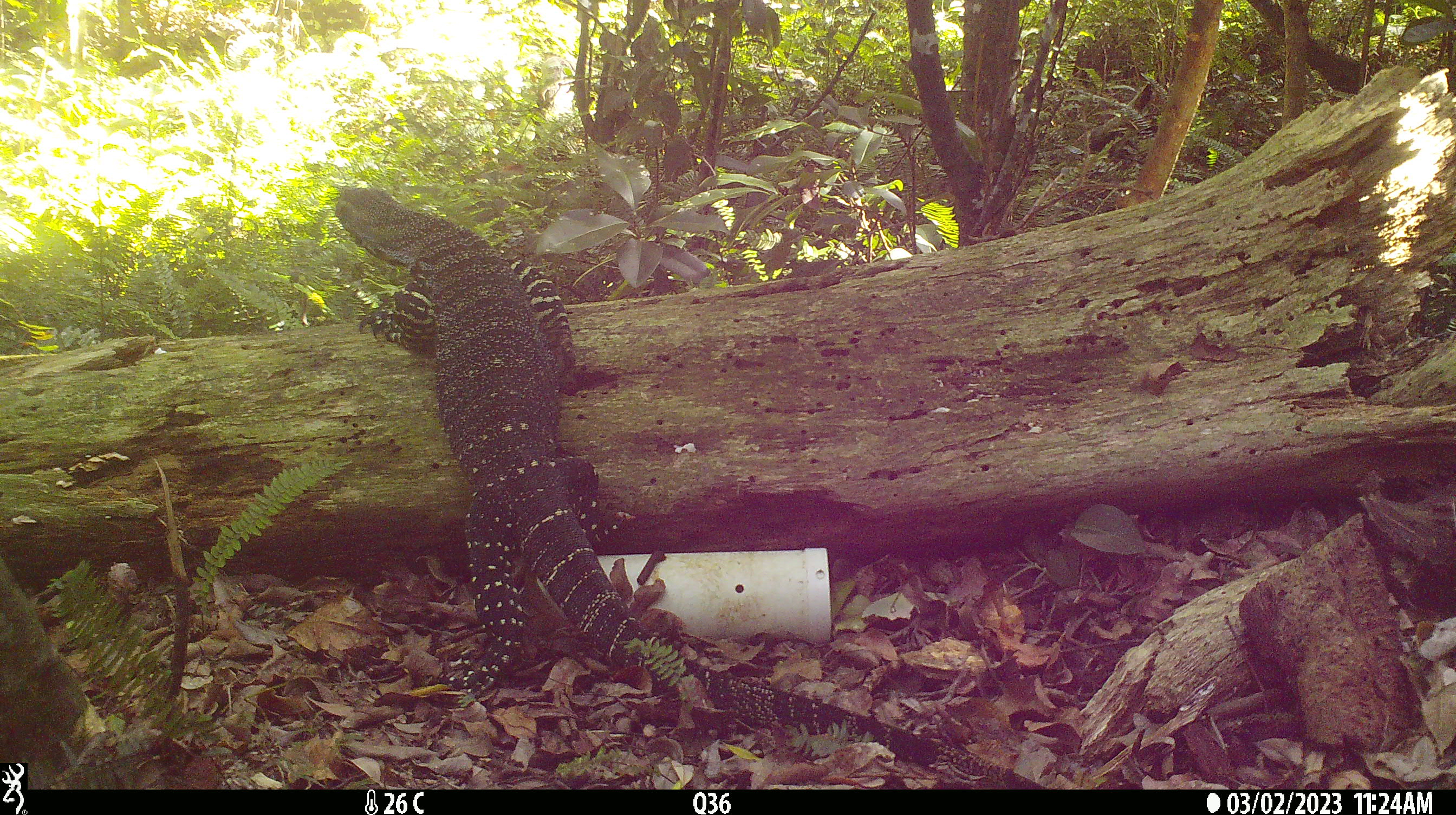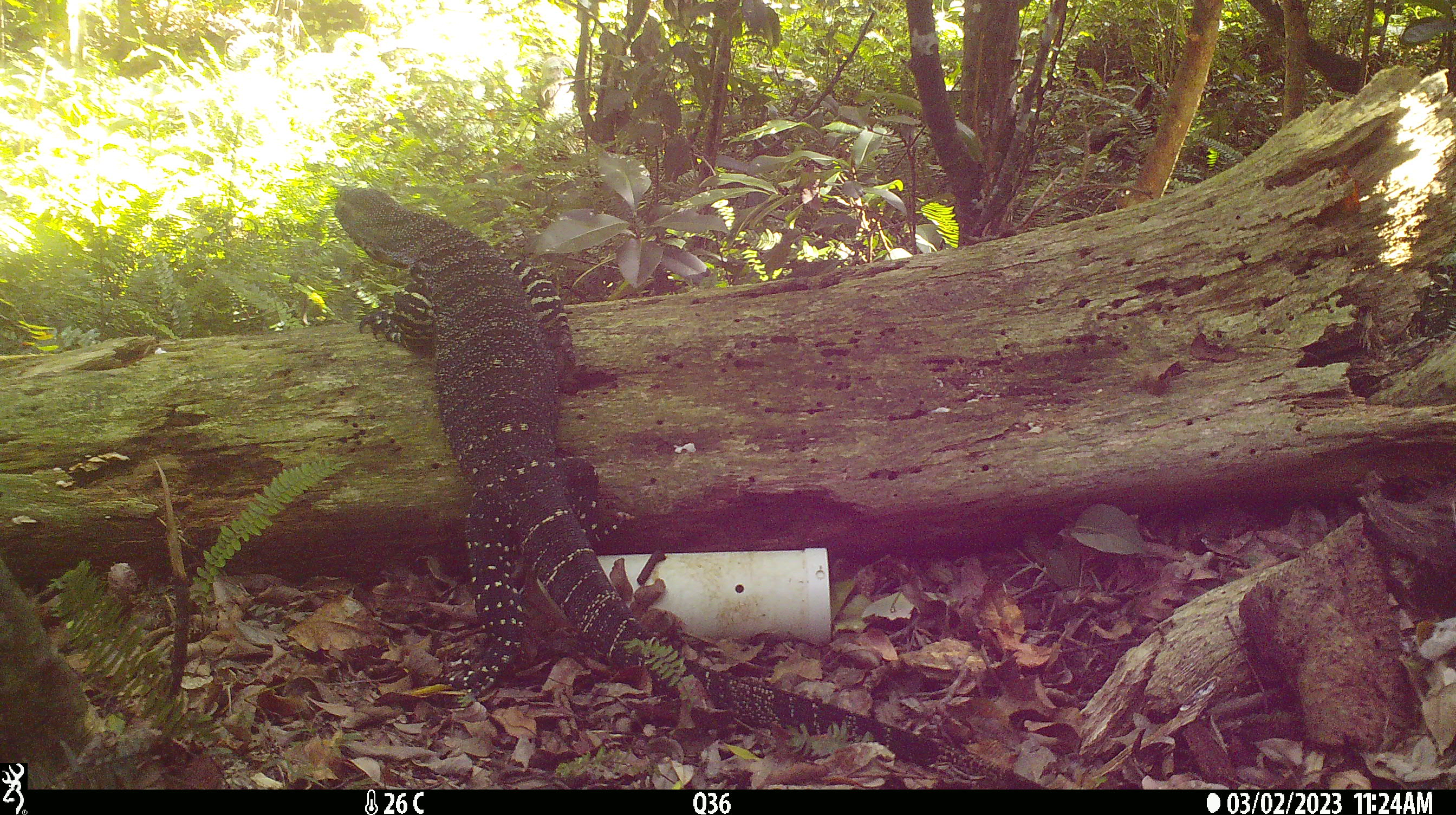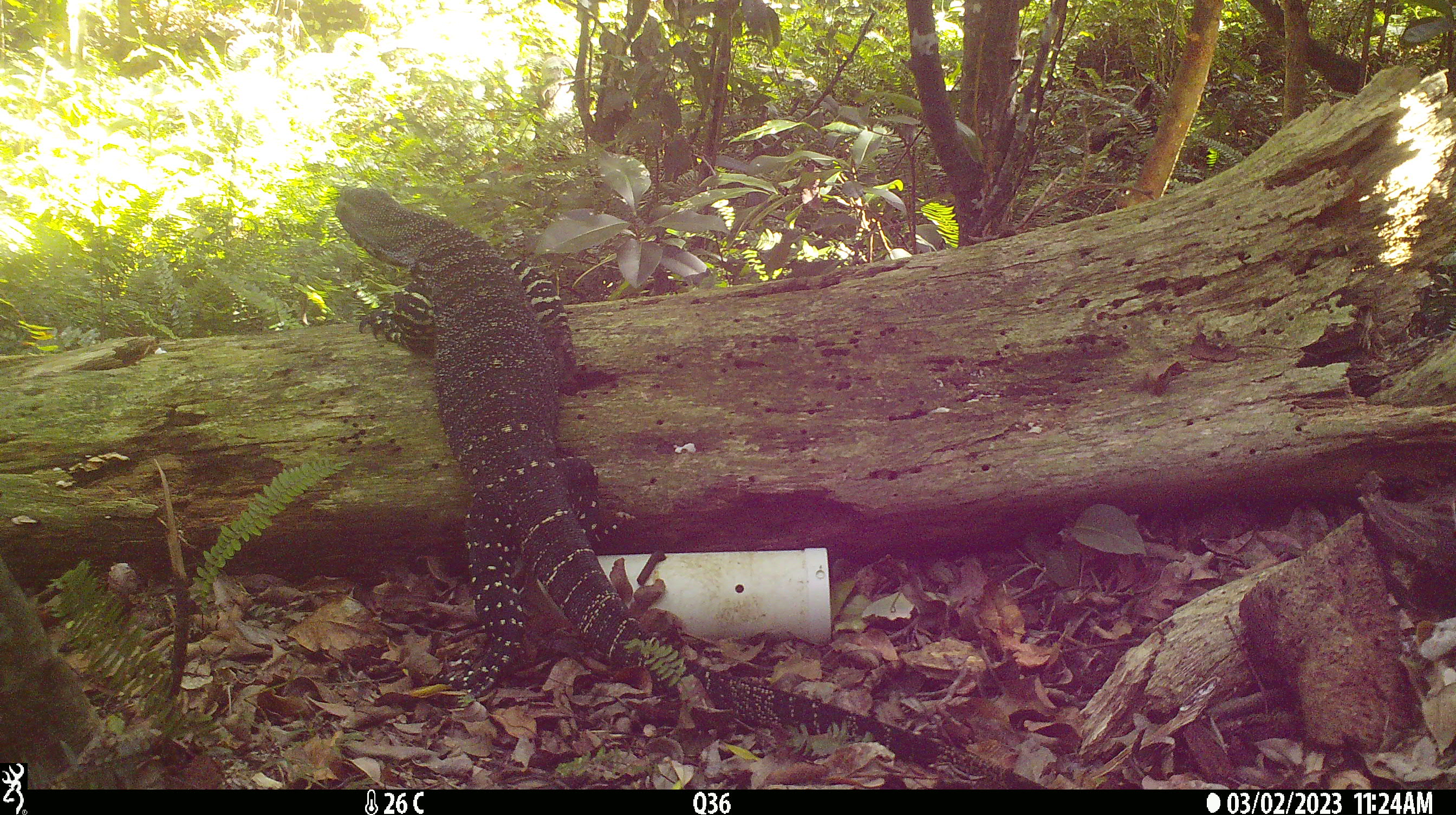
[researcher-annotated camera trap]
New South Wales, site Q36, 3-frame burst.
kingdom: Animalia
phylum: Chordata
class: Reptilia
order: Squamata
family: Varanidae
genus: Varanus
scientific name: Varanus varius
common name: lace monitor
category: goanna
Goanna (lace monitor) (Varanus varius).